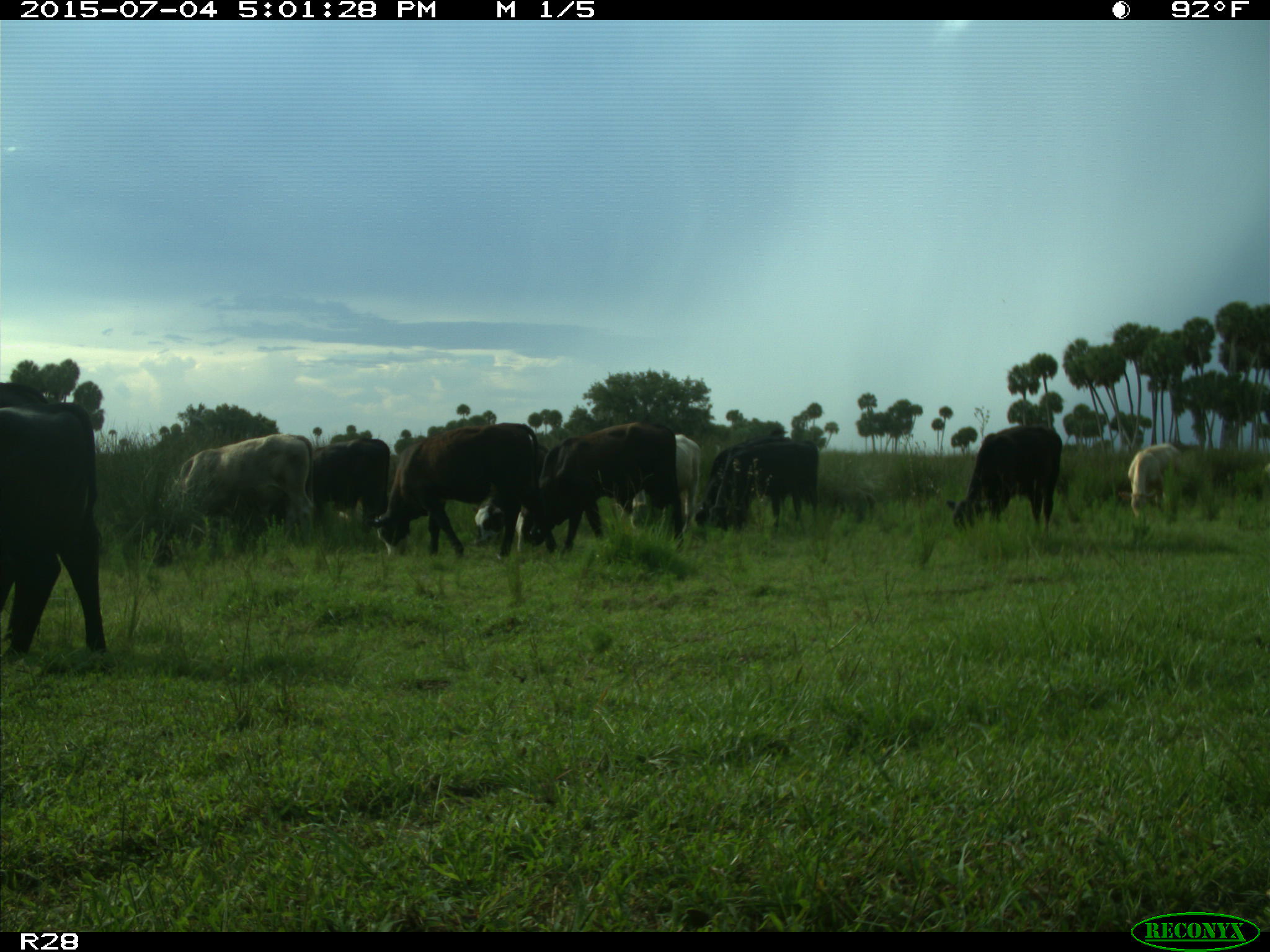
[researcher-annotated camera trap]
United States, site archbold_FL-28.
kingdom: Animalia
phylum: Chordata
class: Mammalia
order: Artiodactyla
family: Bovidae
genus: Bos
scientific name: Bos taurus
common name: domestic cow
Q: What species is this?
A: Bos taurus (domestic cow).